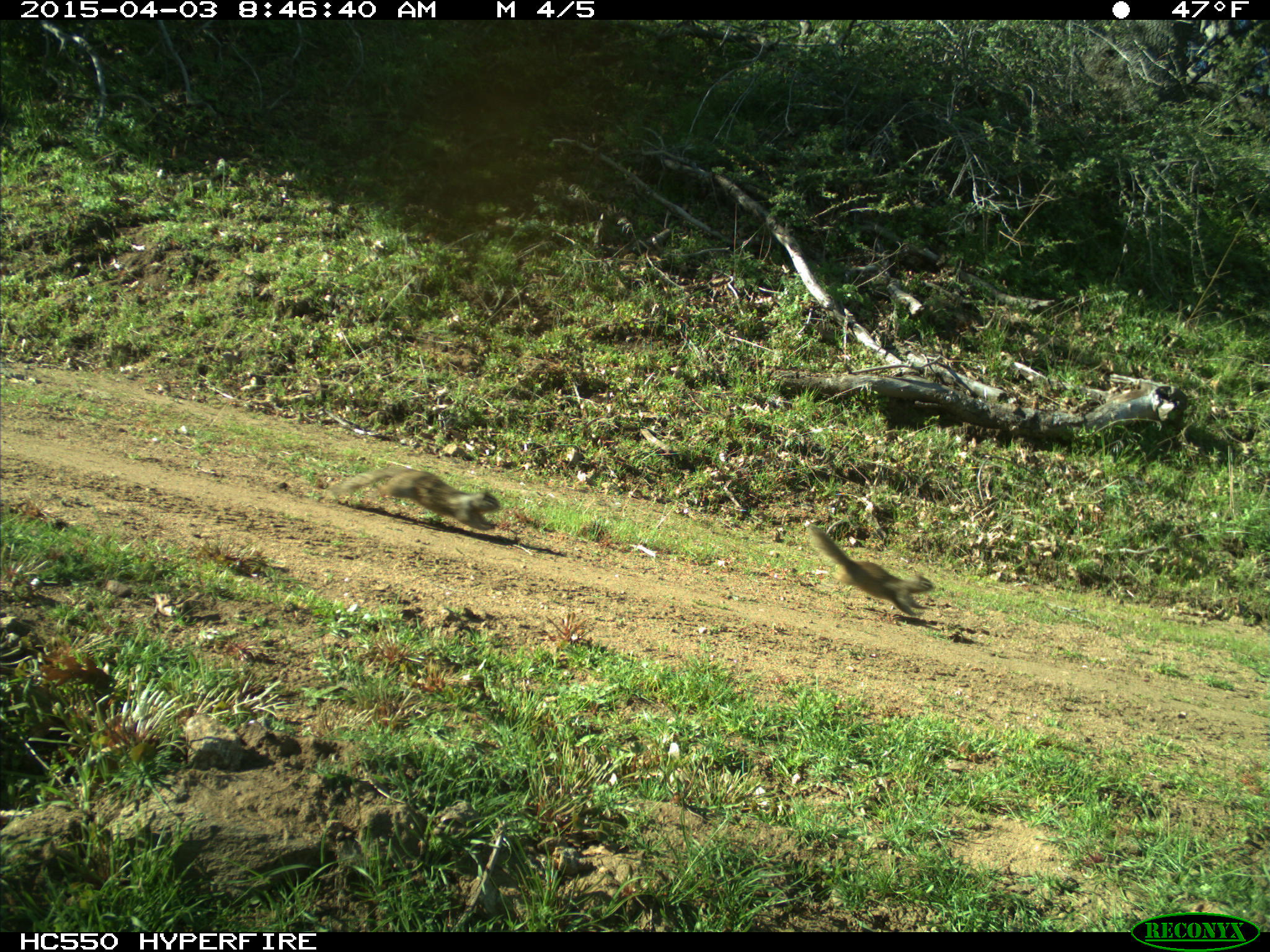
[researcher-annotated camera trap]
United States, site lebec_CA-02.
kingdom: Animalia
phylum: Chordata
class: Mammalia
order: Rodentia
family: Sciuridae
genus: Otospermophilus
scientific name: Otospermophilus beecheyi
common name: california ground squirrel